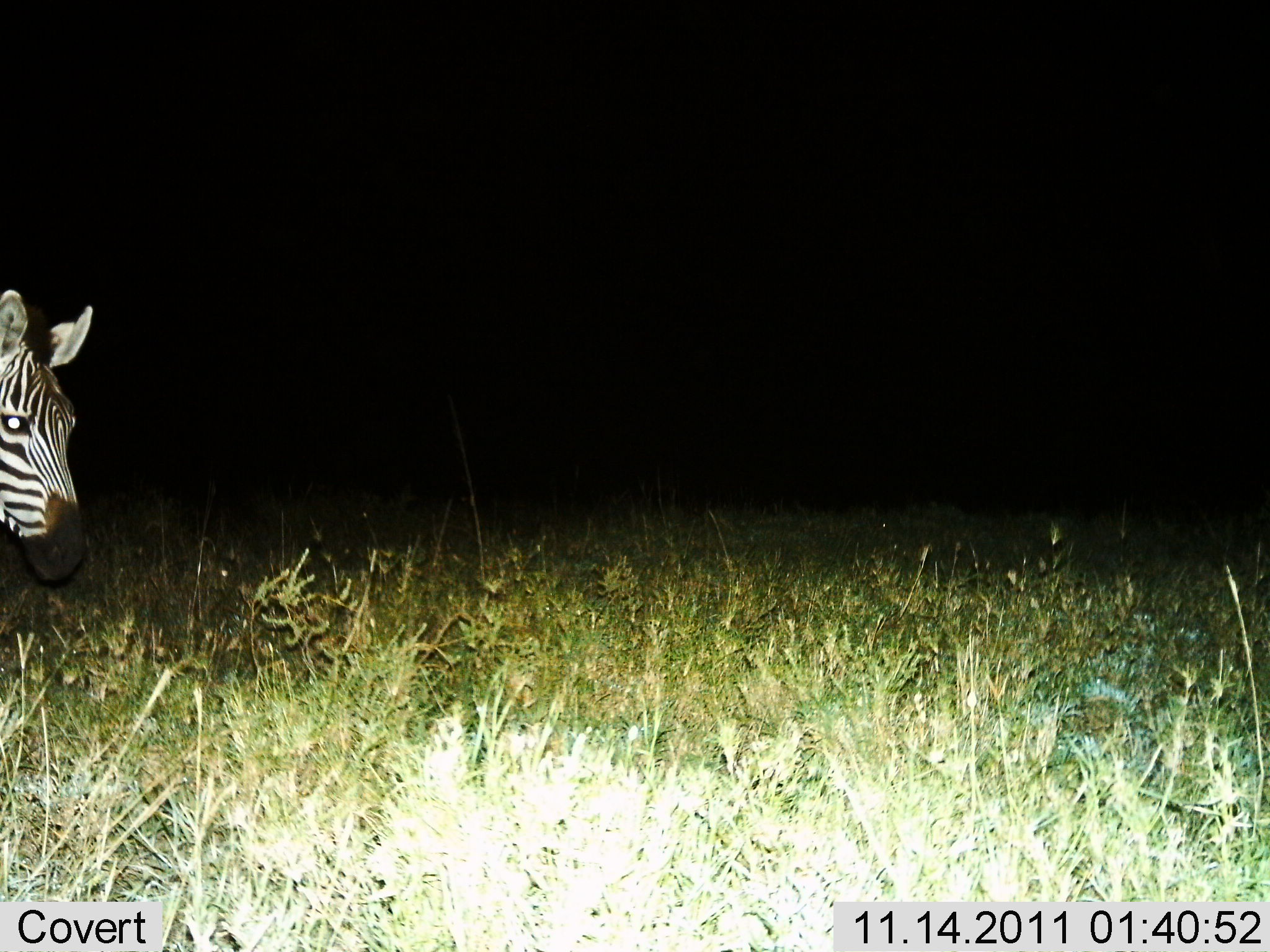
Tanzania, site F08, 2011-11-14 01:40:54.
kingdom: Animalia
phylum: Chordata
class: Mammalia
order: Perissodactyla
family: Equidae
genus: Equus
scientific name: Equus quagga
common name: plains zebra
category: zebra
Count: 1.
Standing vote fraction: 62%.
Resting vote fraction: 0%.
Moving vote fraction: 38%.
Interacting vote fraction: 0%.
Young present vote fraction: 0%.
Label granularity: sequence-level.